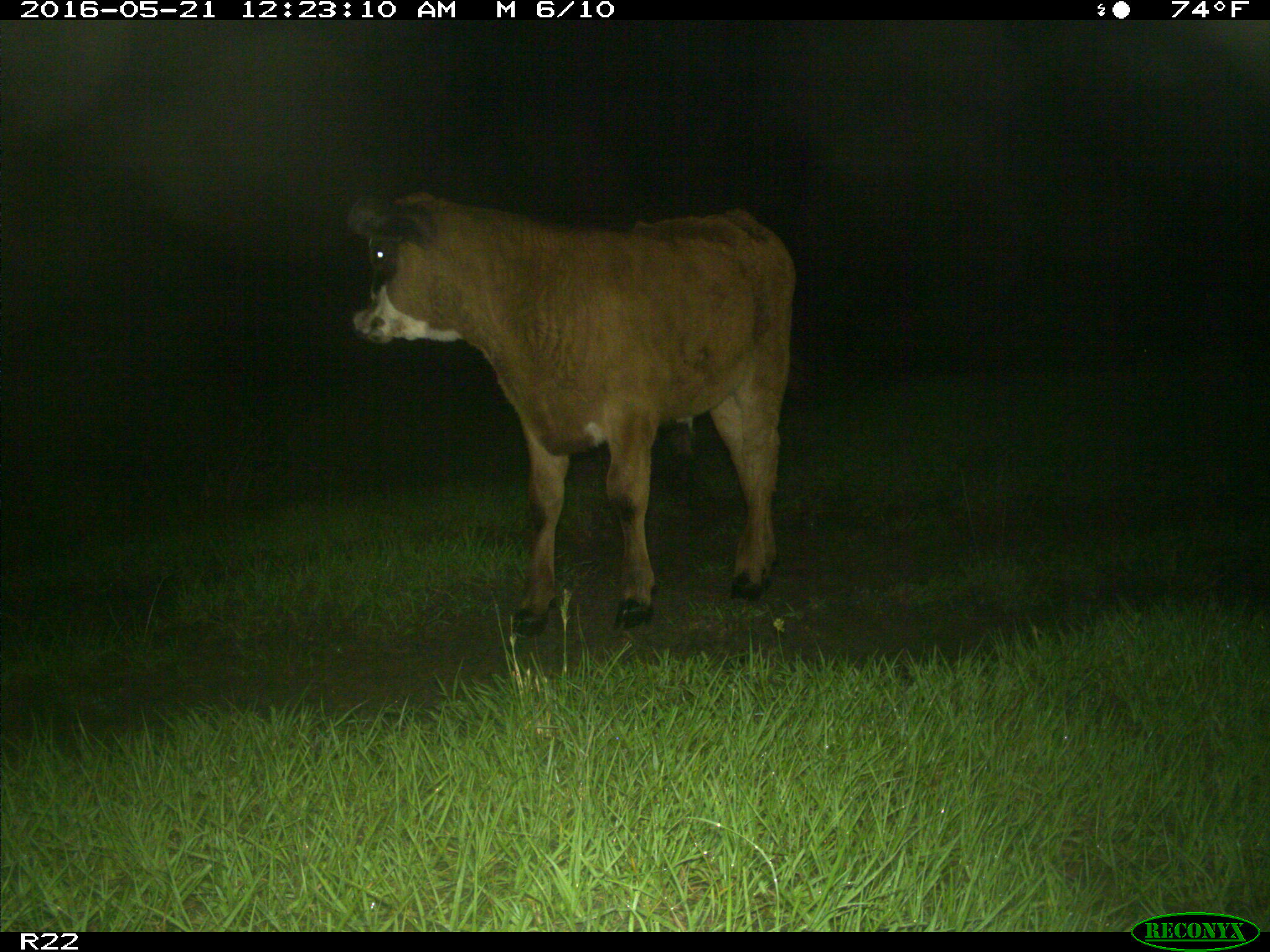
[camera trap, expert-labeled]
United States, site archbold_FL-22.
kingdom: Animalia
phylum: Chordata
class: Mammalia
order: Artiodactyla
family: Bovidae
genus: Bos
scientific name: Bos taurus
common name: domestic cow